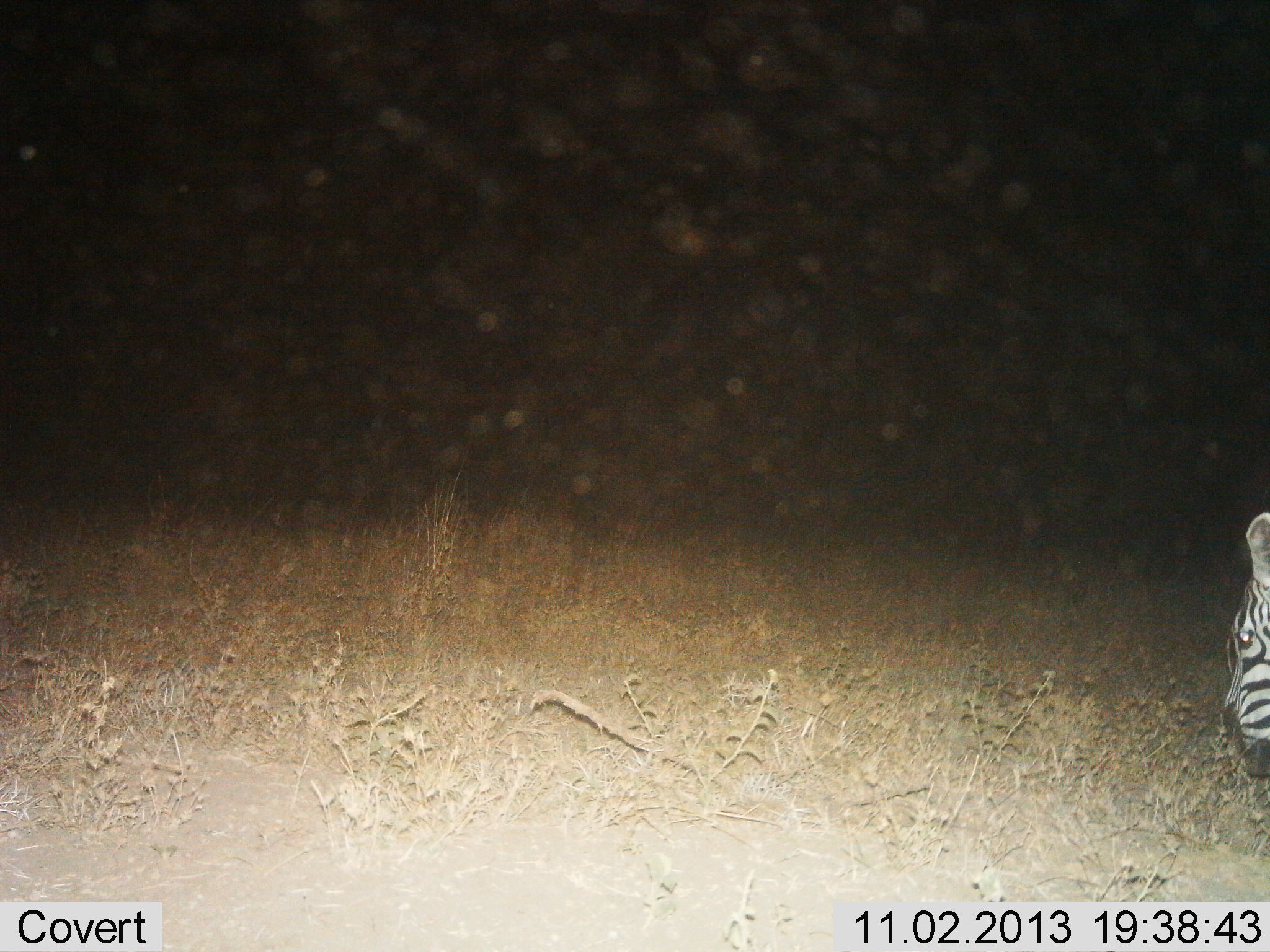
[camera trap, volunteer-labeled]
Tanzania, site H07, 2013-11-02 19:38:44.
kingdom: Animalia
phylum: Chordata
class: Mammalia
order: Perissodactyla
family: Equidae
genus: Equus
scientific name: Equus quagga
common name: plains zebra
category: zebra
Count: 1.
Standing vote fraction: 38%.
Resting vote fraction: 0%.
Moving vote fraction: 10%.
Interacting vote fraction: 0%.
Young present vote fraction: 0%.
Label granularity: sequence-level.